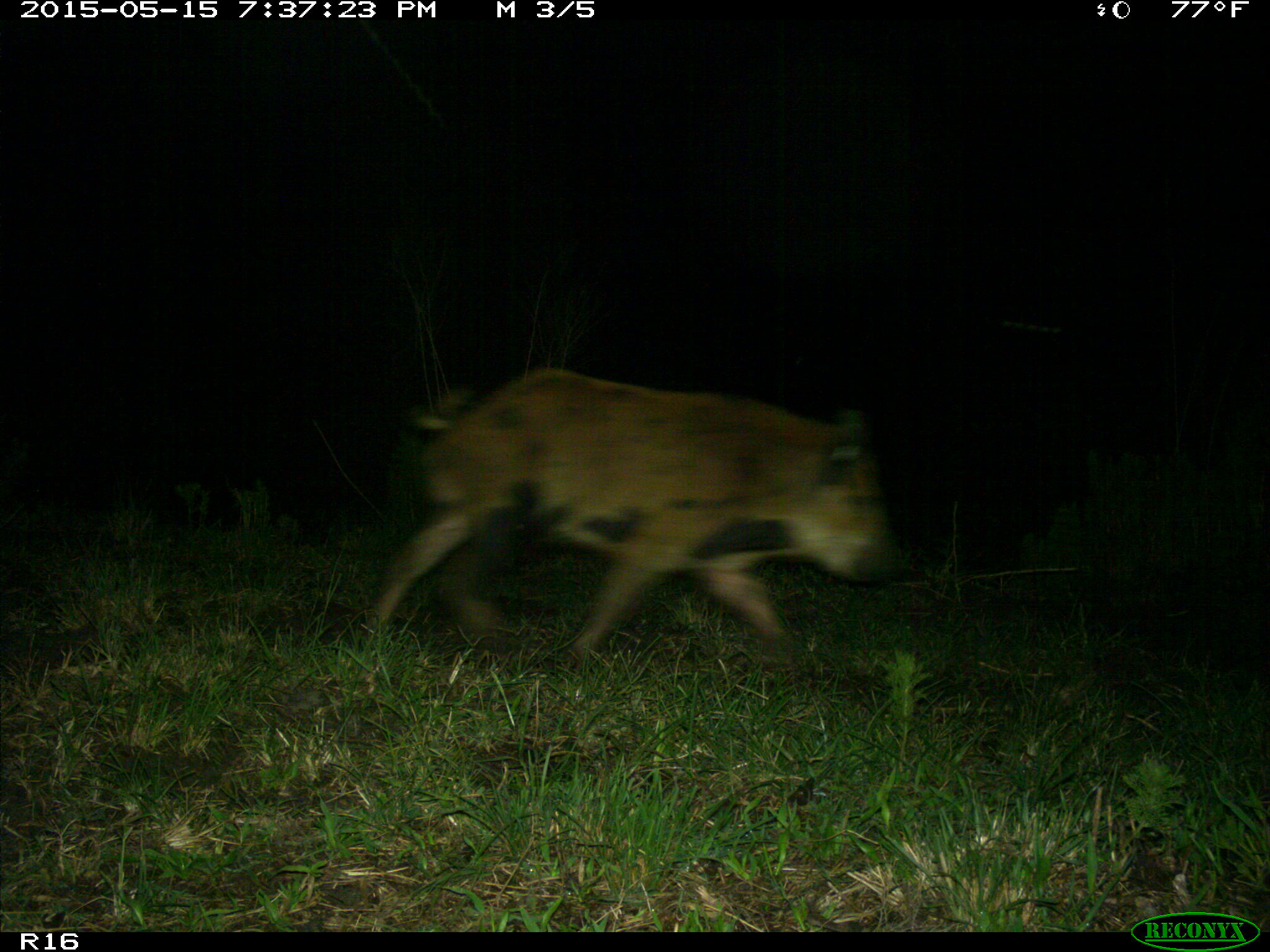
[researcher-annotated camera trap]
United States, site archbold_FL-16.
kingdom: Animalia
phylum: Chordata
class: Mammalia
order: Artiodactyla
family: Suidae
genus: Sus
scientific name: Sus scrofa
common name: wild boar